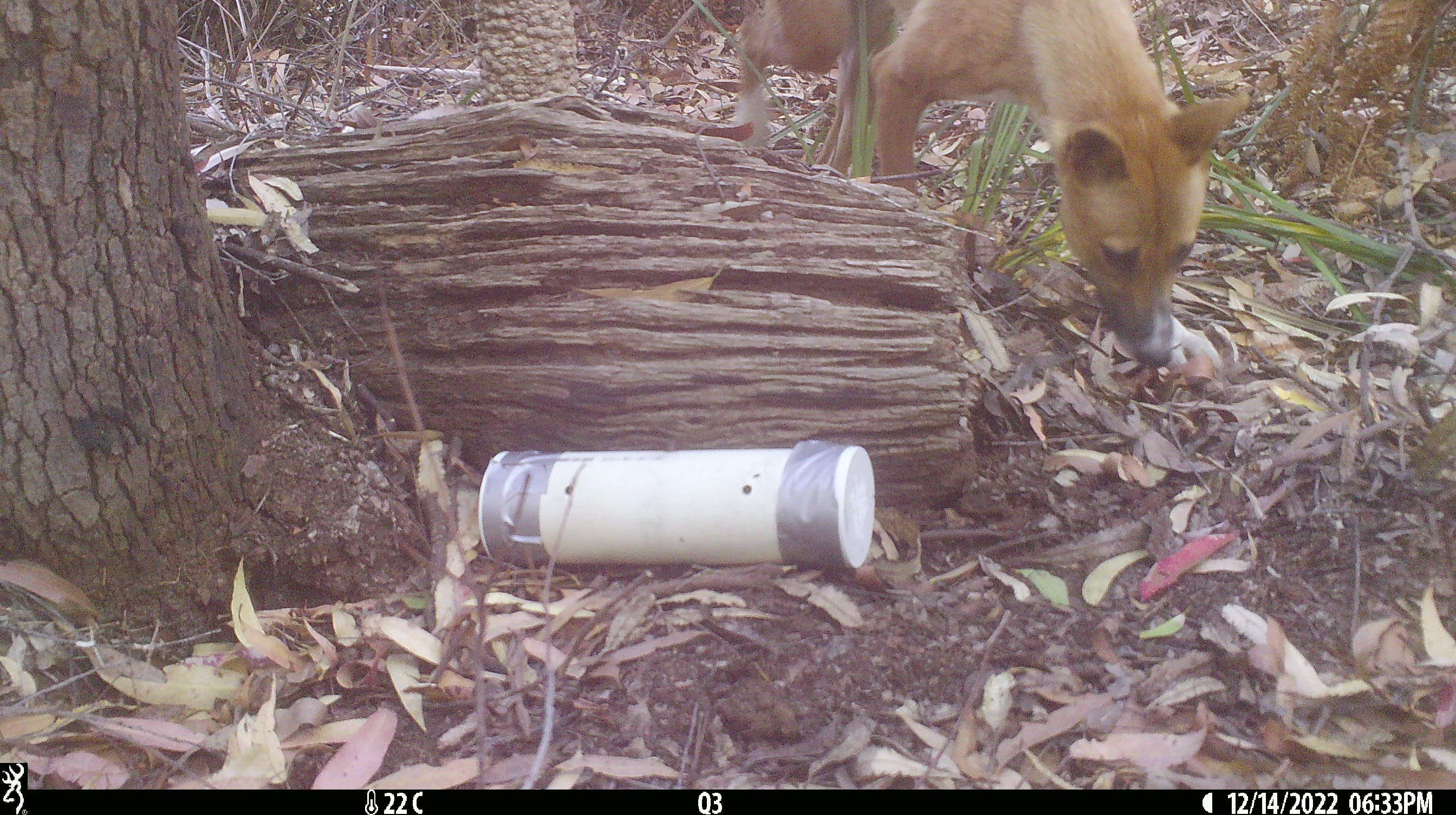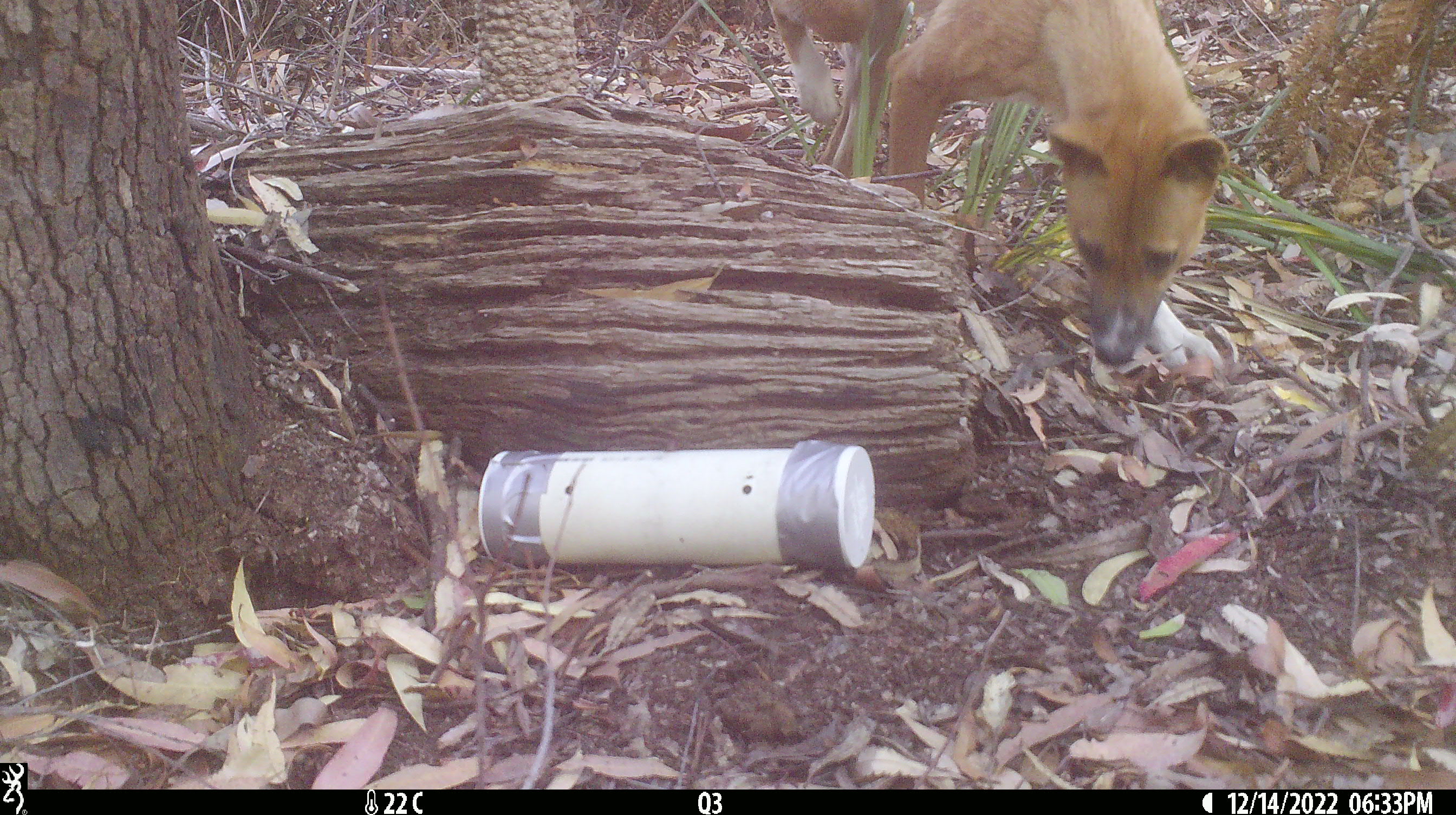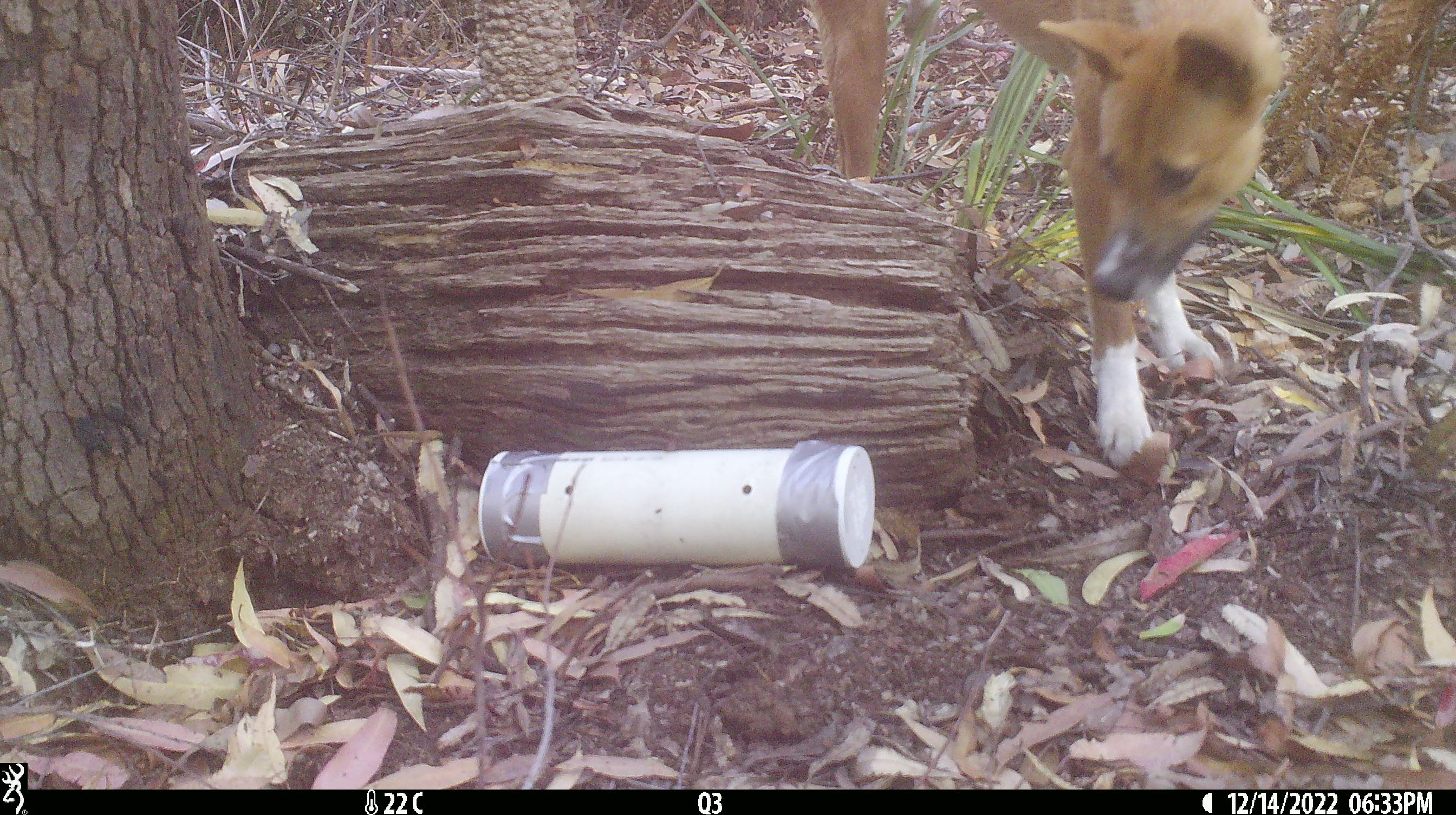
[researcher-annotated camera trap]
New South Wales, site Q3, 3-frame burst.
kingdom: Animalia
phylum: Chordata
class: Mammalia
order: Carnivora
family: Canidae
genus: Canis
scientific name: Canis familiaris dingo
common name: dingo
Dingo (Canis familiaris dingo).